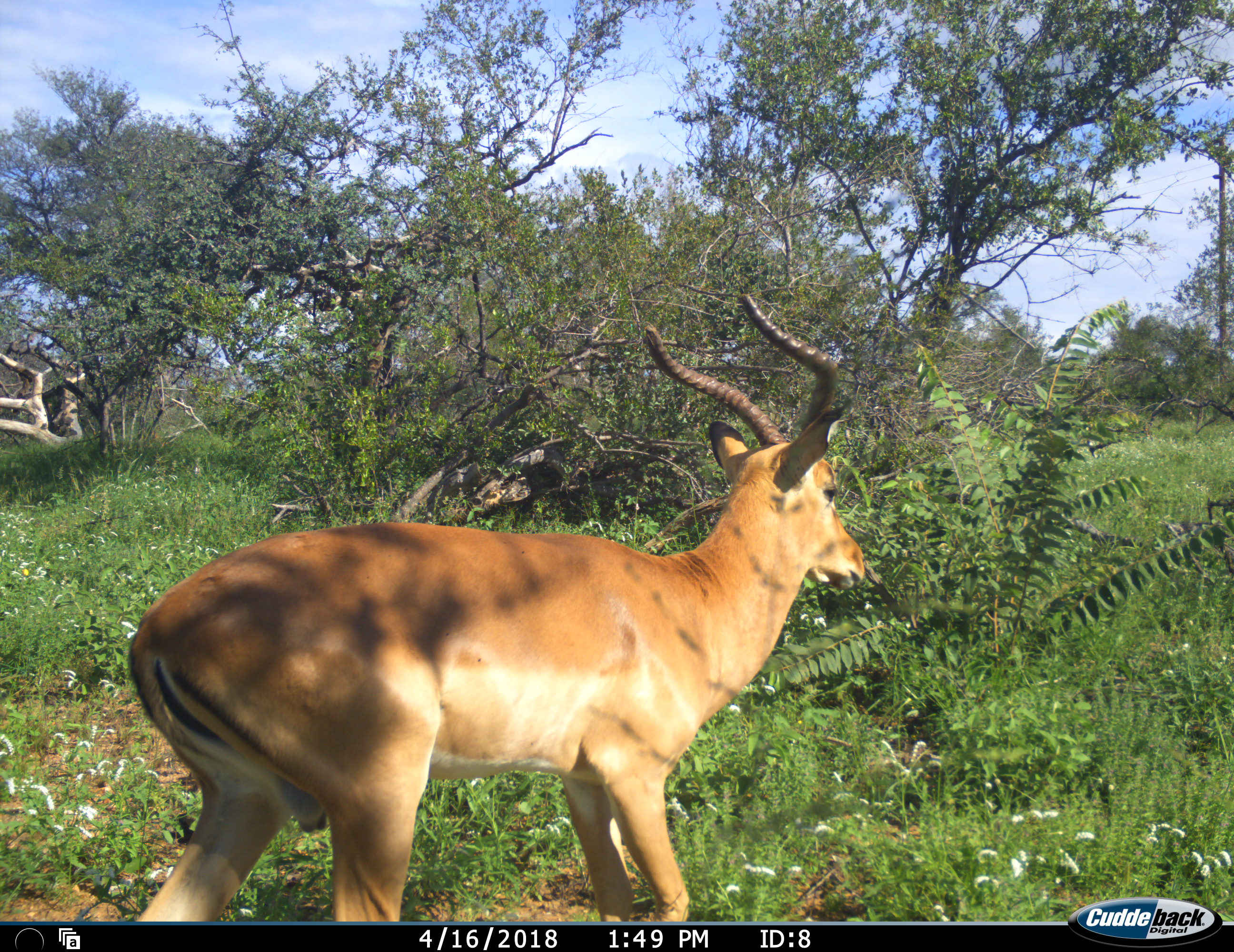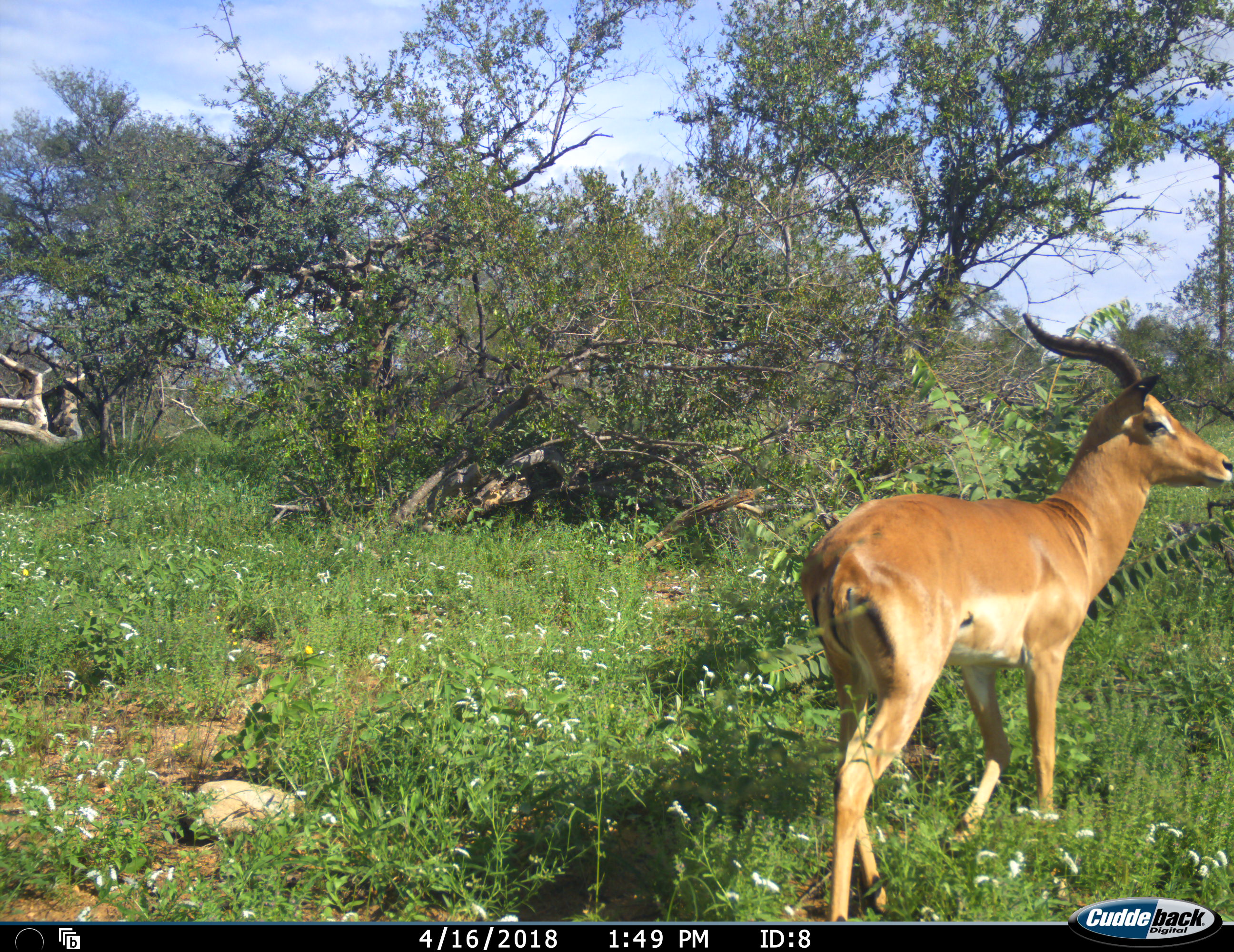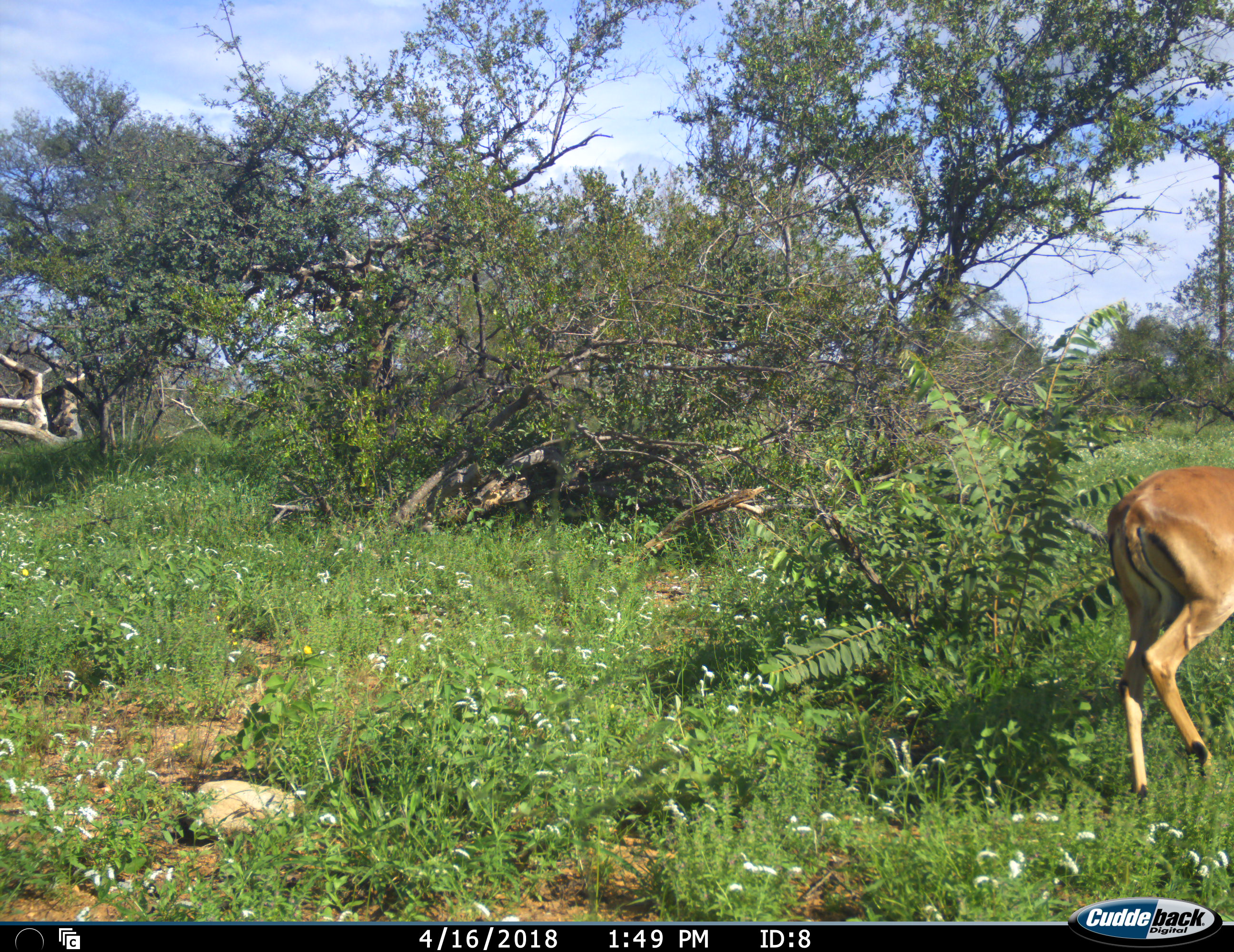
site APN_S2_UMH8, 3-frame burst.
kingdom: Animalia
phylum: Chordata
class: Mammalia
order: Artiodactyla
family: Bovidae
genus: Aepyceros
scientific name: Aepyceros melampus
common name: impala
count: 1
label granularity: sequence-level